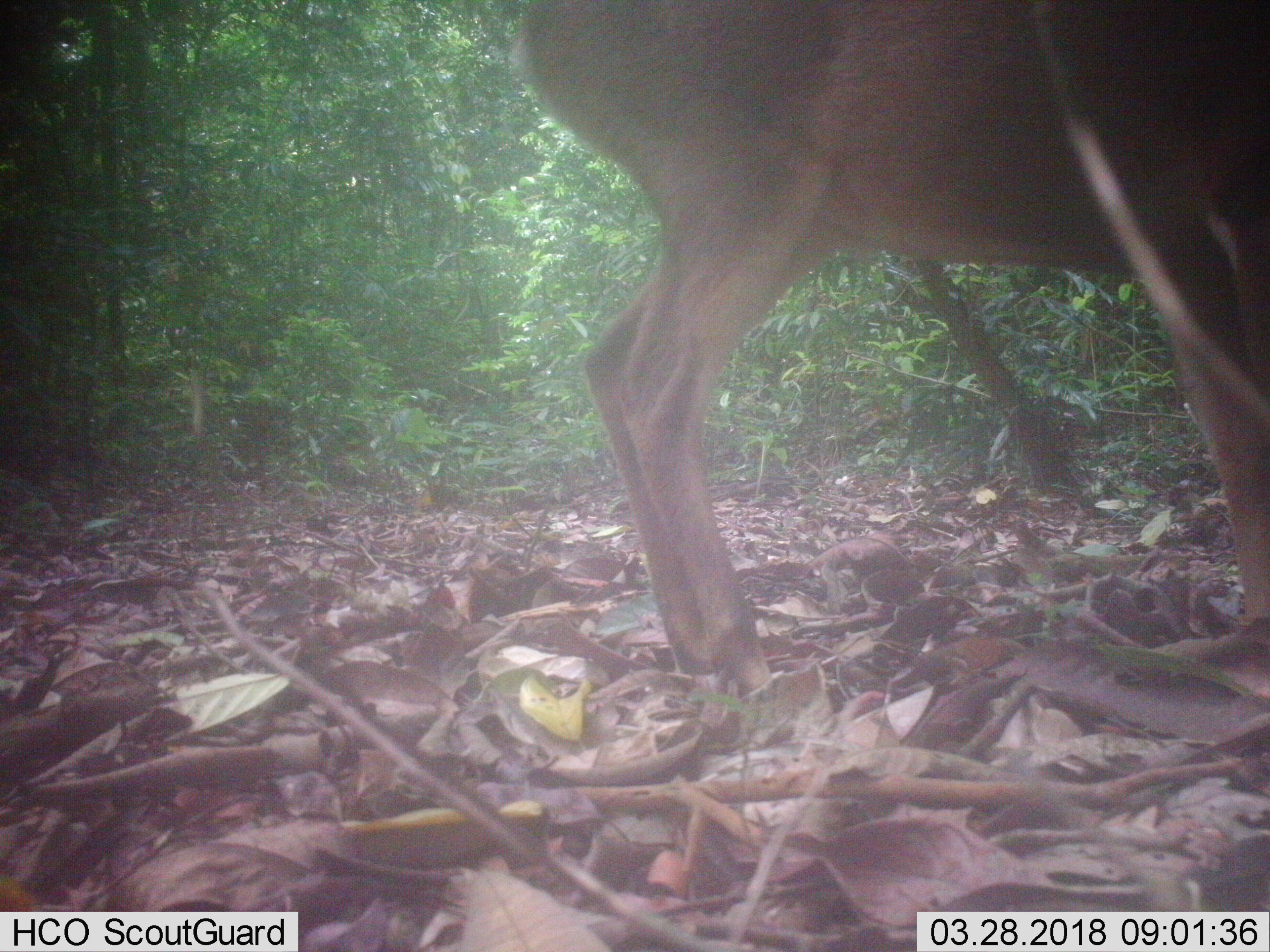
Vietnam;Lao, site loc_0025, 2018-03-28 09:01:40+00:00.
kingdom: Animalia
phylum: Chordata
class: Mammalia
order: Artiodactyla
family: Cervidae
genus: Muntiacus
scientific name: Muntiacus vuquangensis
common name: large-antlered muntjac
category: large antlered muntjac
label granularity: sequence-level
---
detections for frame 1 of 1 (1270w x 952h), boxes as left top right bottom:
large antlered muntjac: 506 0 1270 703